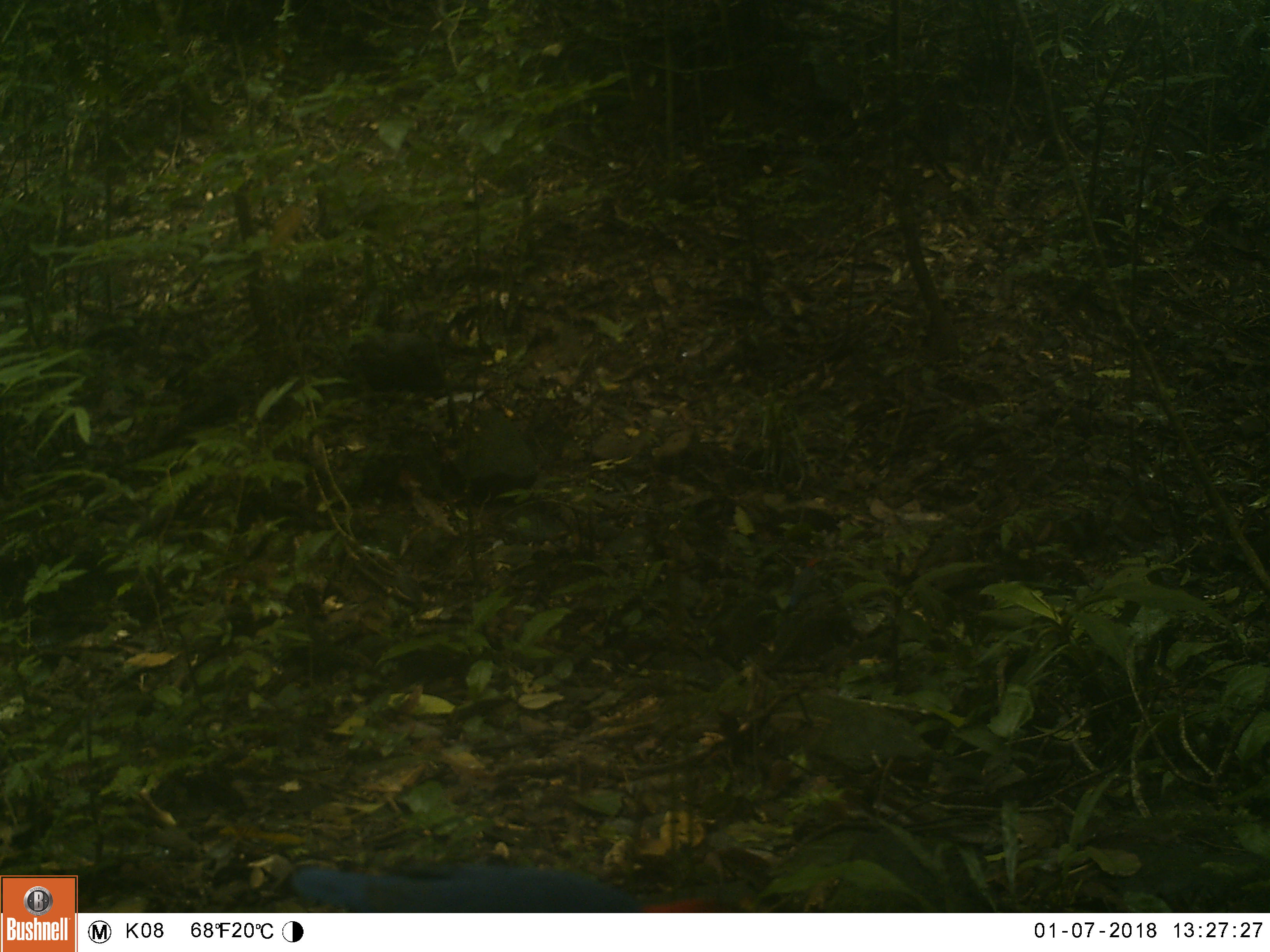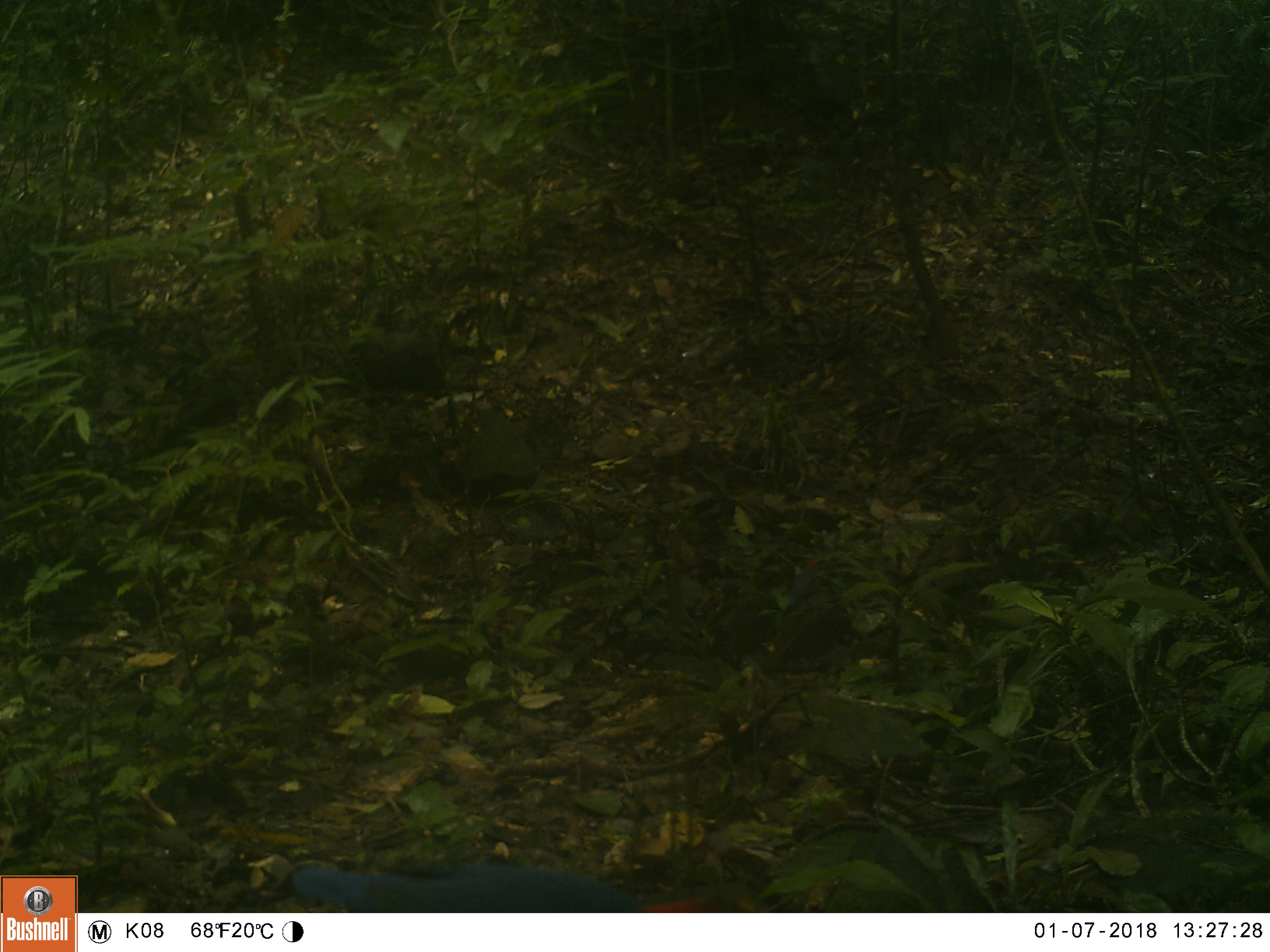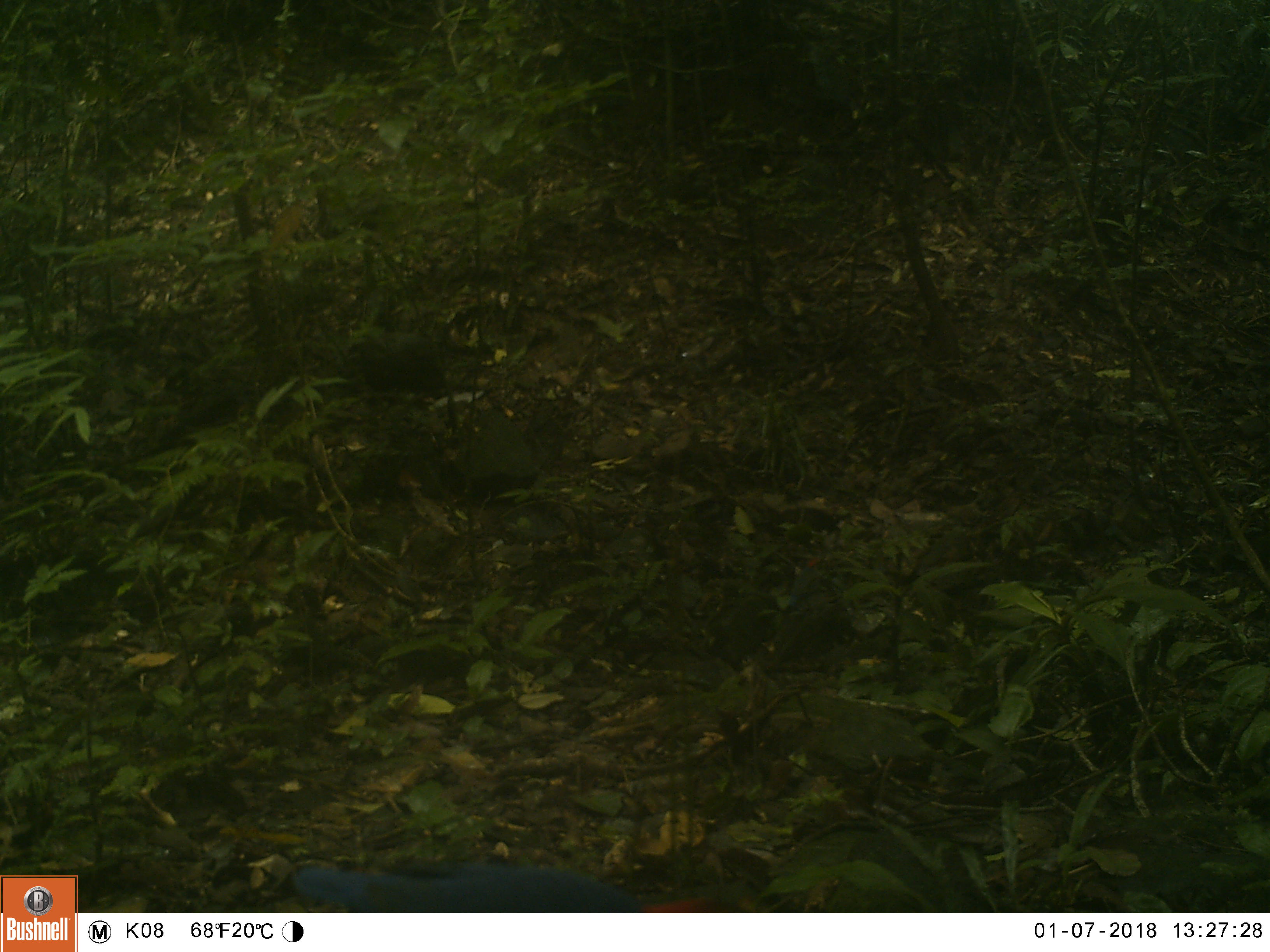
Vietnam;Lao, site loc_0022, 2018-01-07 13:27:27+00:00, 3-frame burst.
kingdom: Animalia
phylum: Chordata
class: Aves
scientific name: Aves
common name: bird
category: unidentified bird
Unidentified bird (bird) (Aves). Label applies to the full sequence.